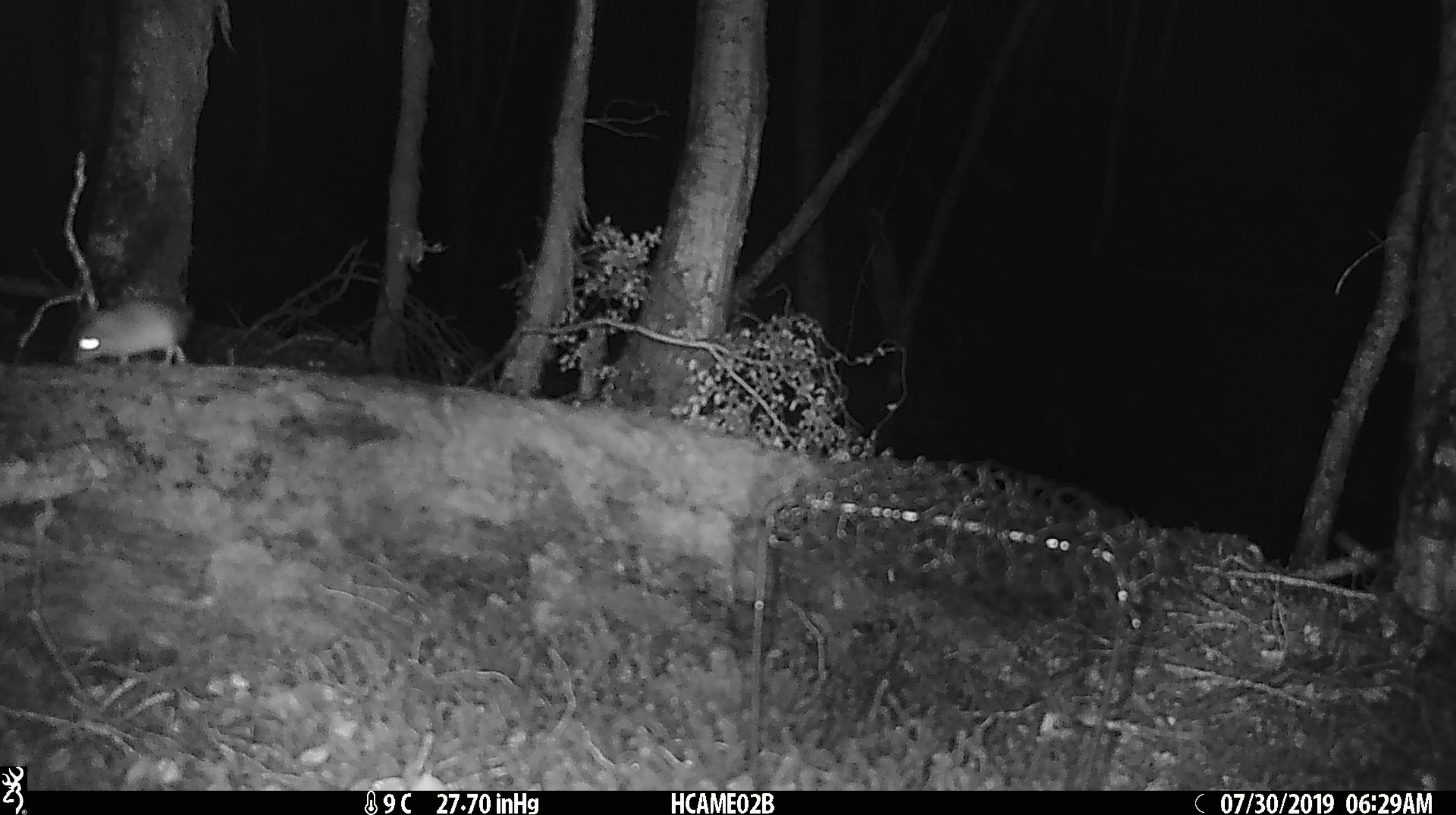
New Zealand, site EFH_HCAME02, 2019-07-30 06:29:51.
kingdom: Animalia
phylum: Chordata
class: Mammalia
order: Rodentia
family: Muridae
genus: Mus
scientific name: Mus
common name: mouse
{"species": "mouse (Mus)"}